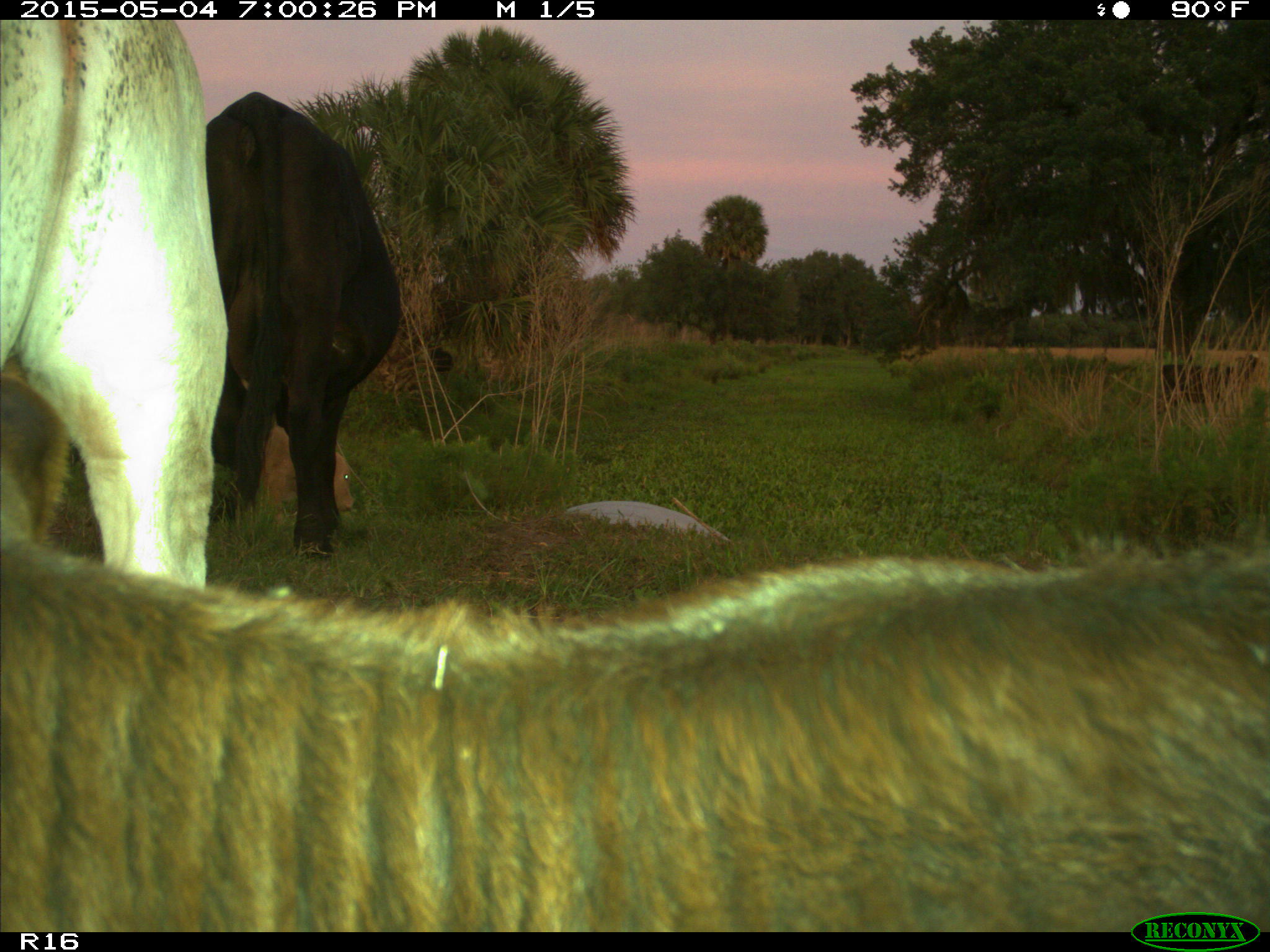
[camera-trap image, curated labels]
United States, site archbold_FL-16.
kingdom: Animalia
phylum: Chordata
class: Mammalia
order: Artiodactyla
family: Bovidae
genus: Bos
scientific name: Bos taurus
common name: domestic cow